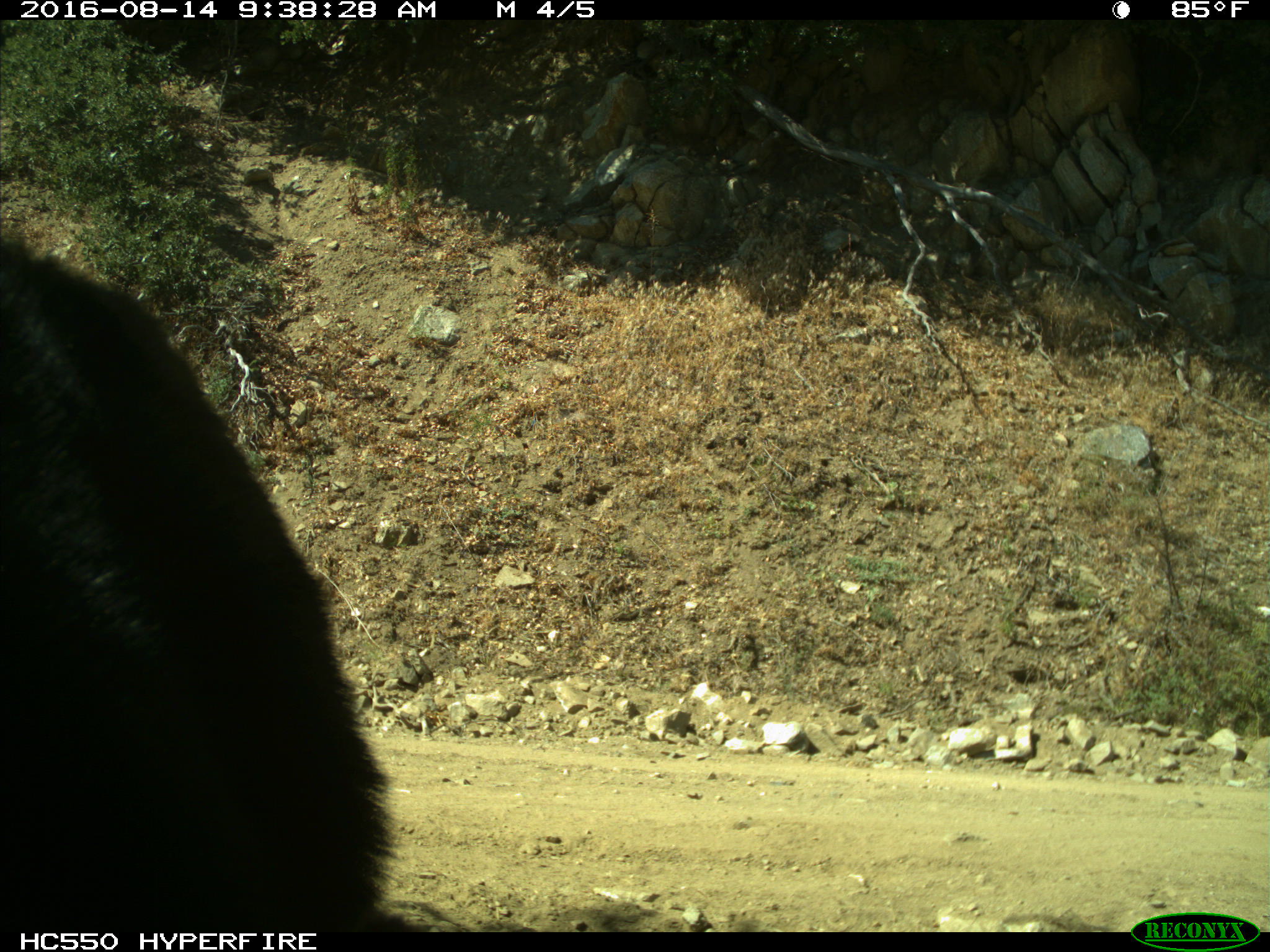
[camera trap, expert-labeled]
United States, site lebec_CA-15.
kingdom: Animalia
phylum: Chordata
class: Mammalia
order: Carnivora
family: Ursidae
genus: Ursus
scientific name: Ursus americanus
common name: american black bear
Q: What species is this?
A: Ursus americanus (american black bear).